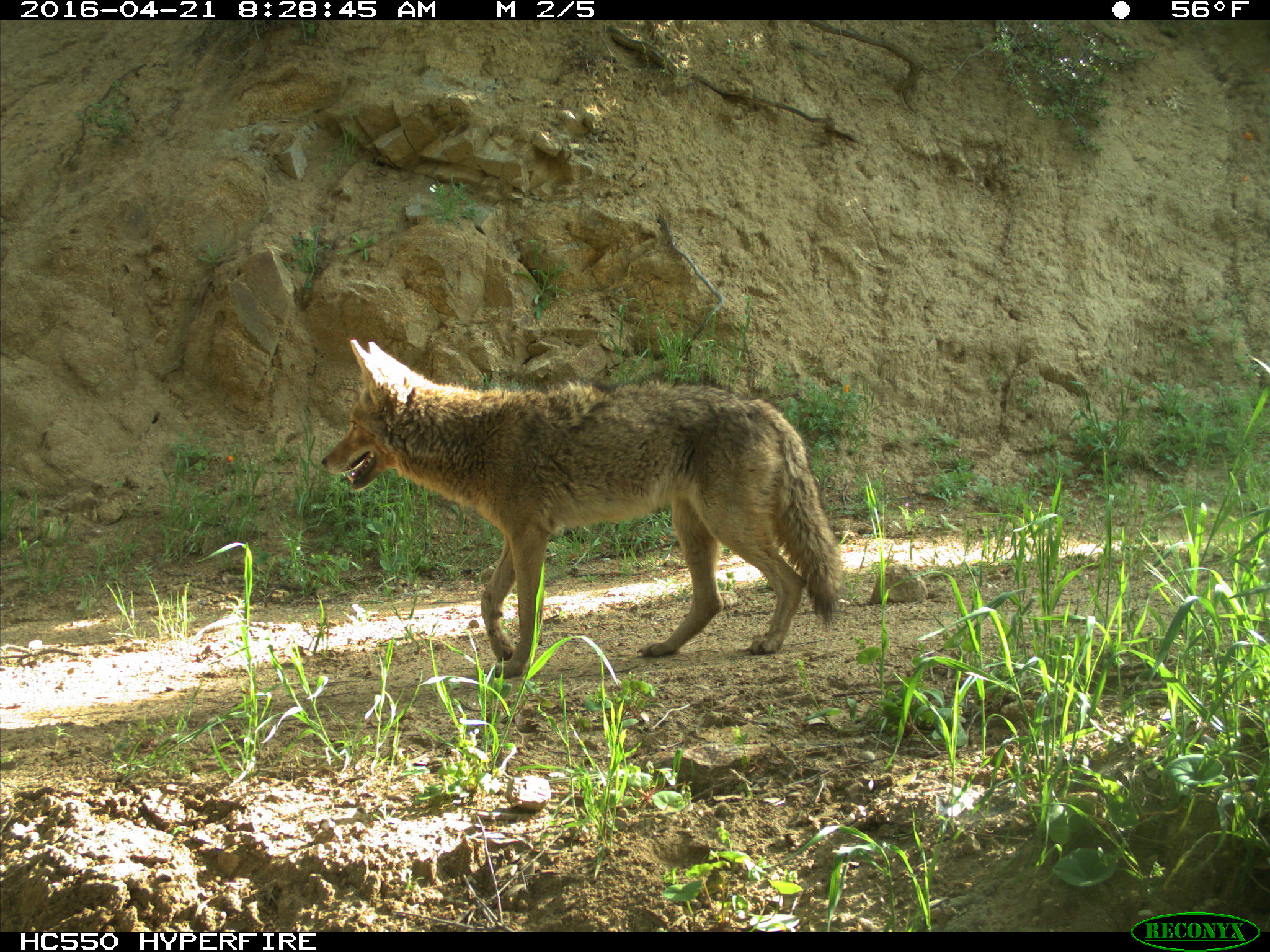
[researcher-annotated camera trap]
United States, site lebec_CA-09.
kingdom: Animalia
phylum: Chordata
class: Mammalia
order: Carnivora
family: Canidae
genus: Canis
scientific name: Canis latrans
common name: coyote